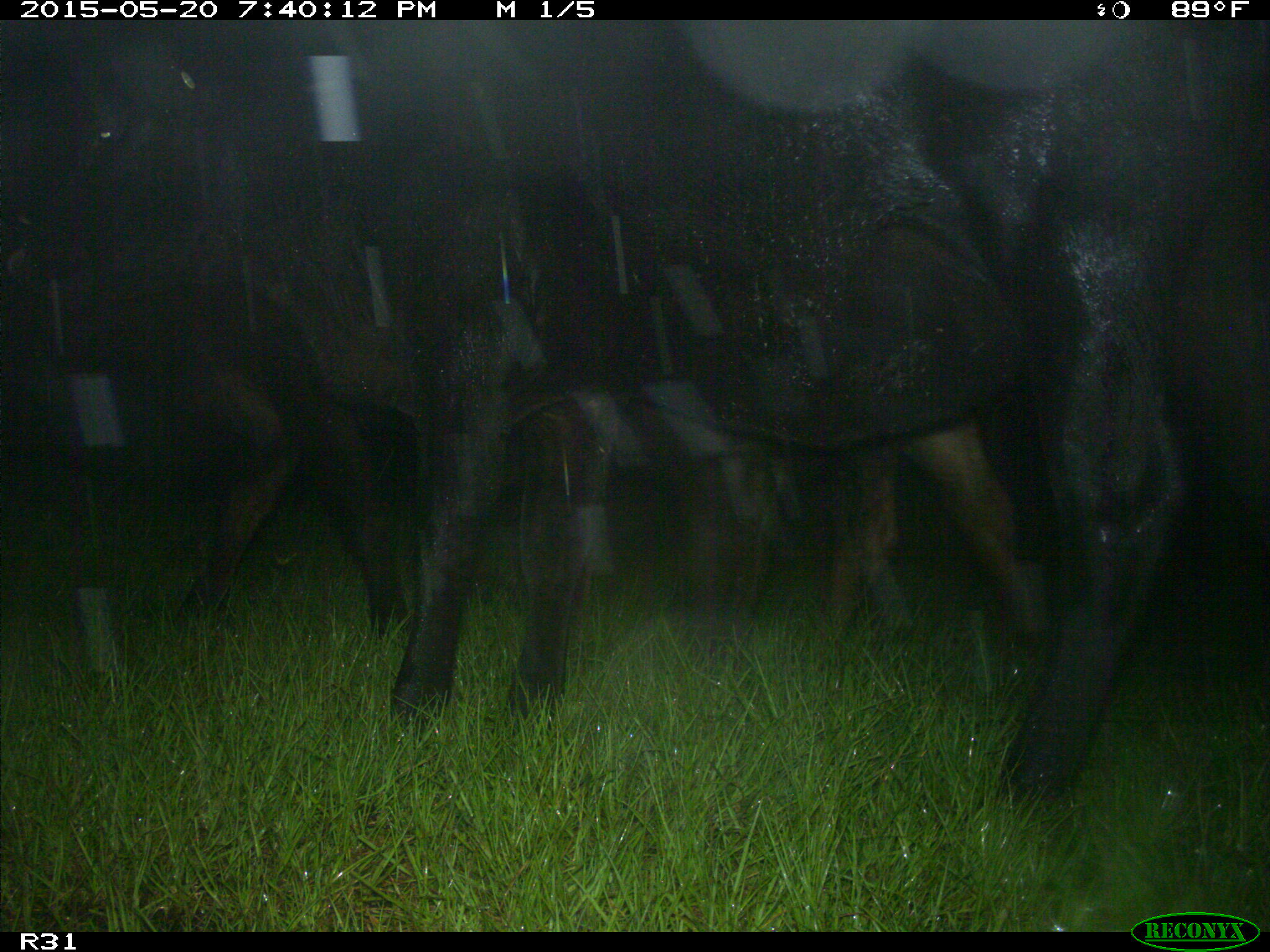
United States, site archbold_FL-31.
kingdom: Animalia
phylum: Chordata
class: Mammalia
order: Artiodactyla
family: Bovidae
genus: Bos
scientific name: Bos taurus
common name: domestic cow